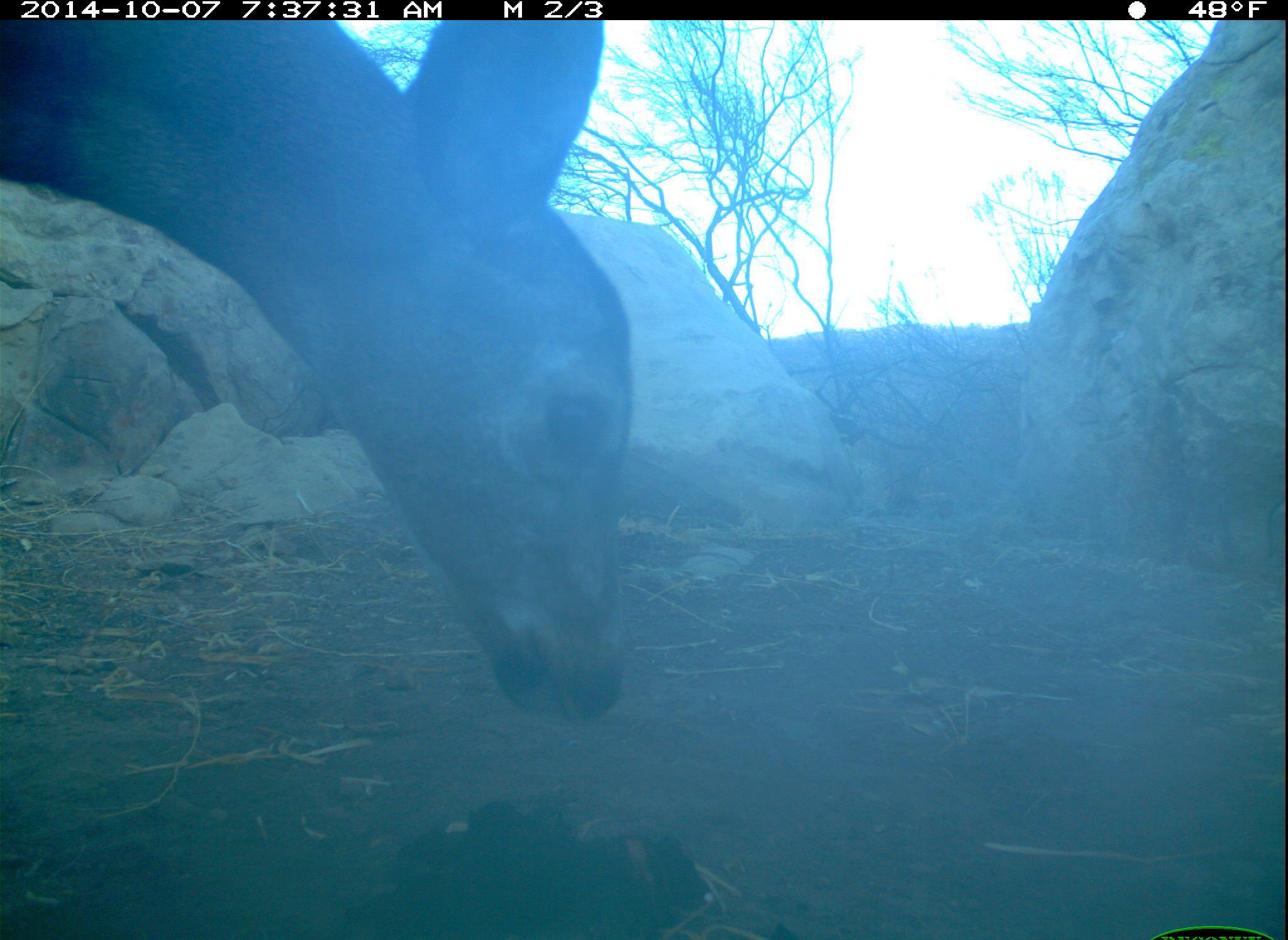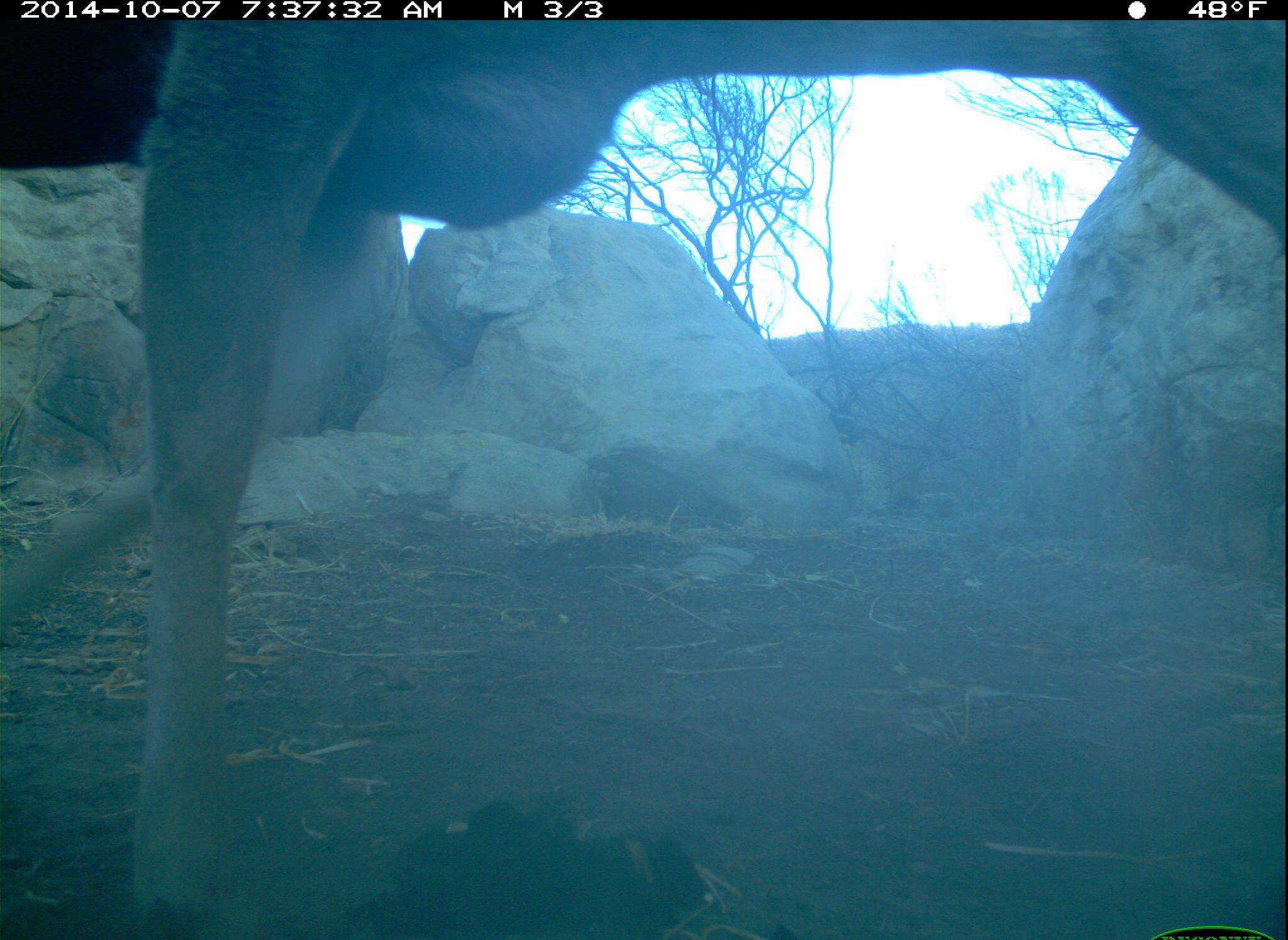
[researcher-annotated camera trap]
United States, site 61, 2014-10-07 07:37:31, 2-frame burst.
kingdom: Animalia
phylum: Chordata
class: Mammalia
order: Artiodactyla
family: Cervidae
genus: Odocoileus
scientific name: Odocoileus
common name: deer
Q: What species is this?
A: Deer (Odocoileus).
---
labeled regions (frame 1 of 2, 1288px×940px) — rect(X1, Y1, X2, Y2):
deer: rect(2, 23, 650, 720)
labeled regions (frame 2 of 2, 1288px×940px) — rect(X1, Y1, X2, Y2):
deer: rect(111, 6, 1286, 937)